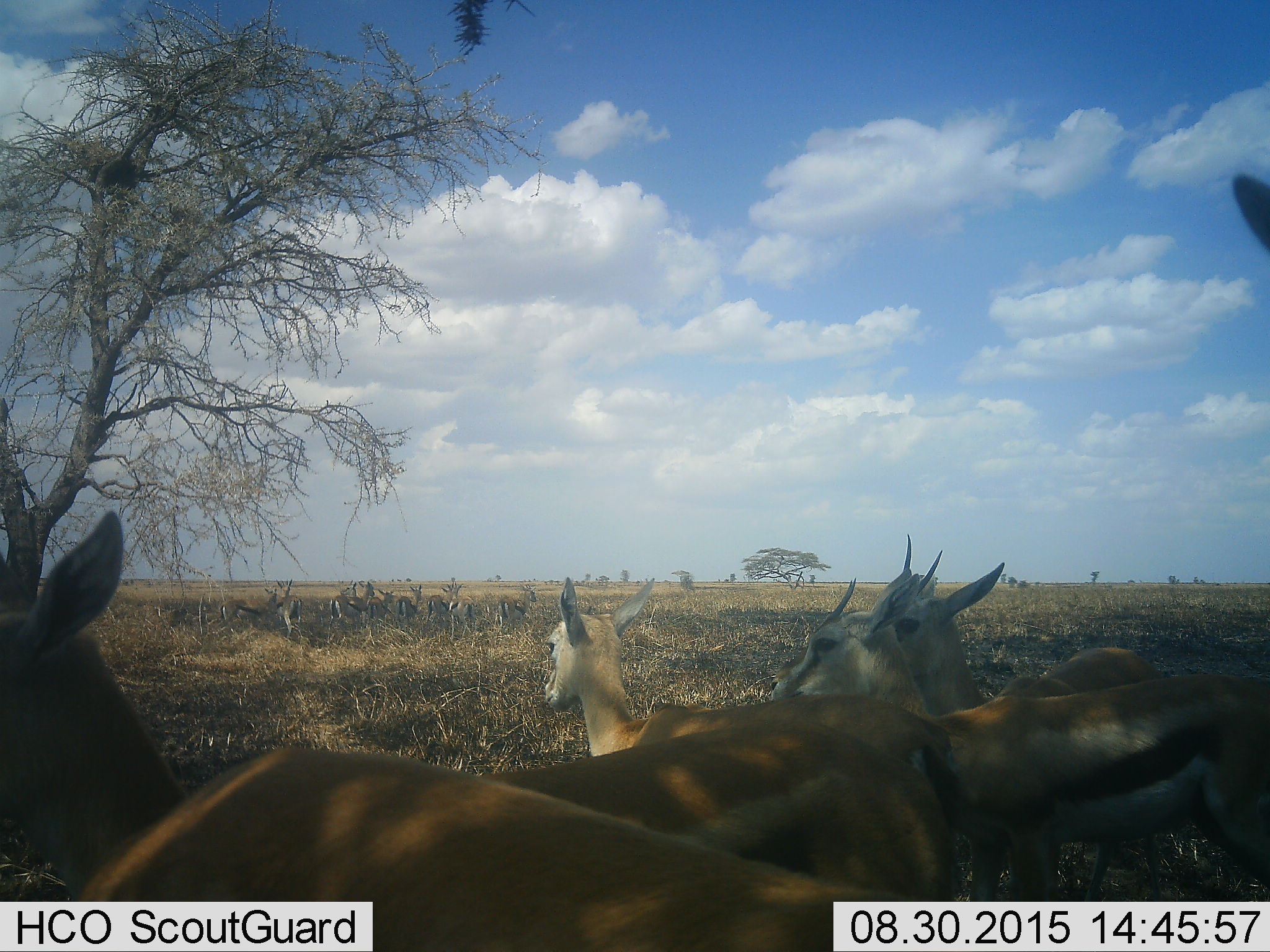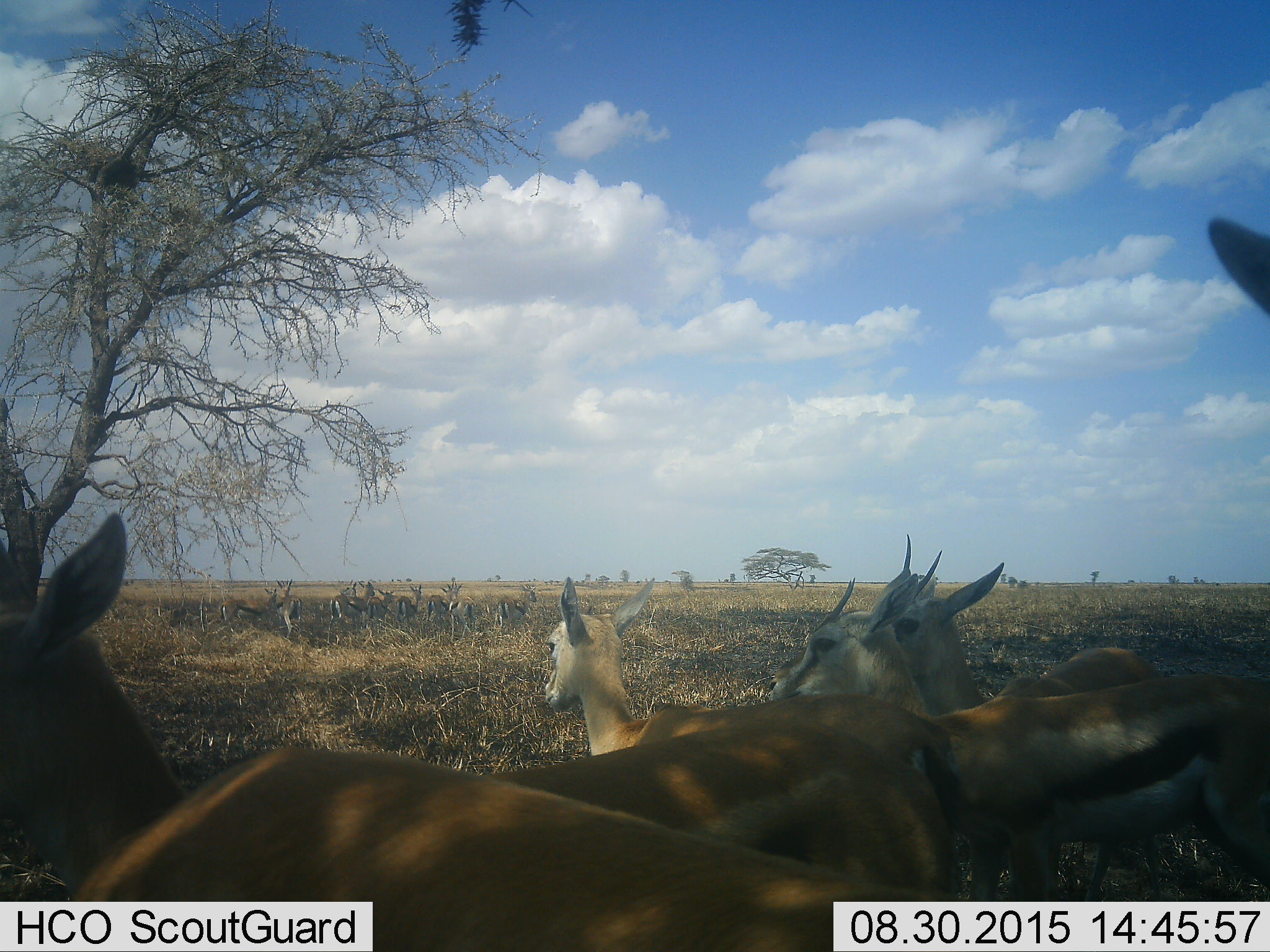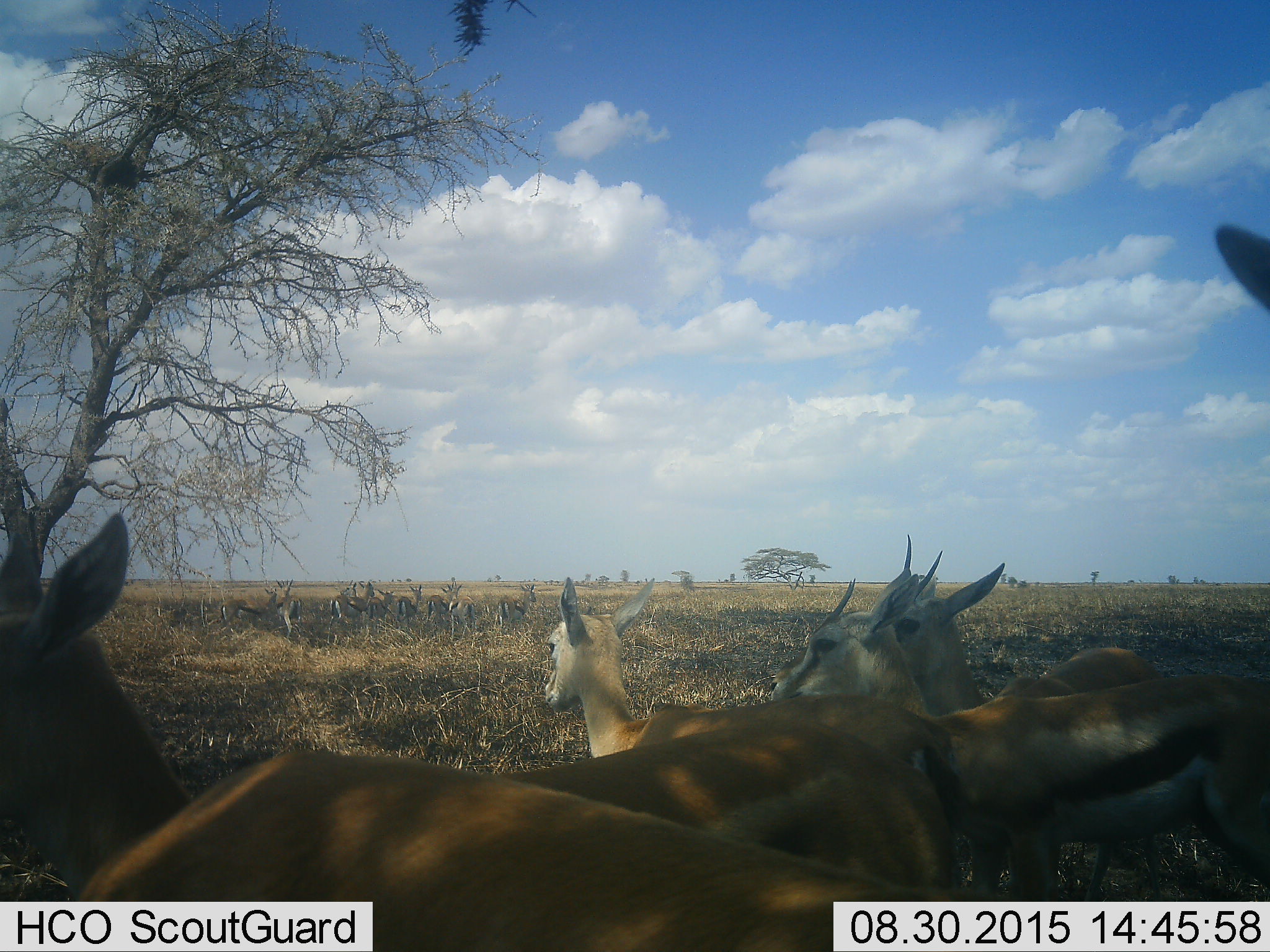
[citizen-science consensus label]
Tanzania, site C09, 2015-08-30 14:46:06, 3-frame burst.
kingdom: Animalia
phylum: Chordata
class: Mammalia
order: Artiodactyla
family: Bovidae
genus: Eudorcas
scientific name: Eudorcas thomsonii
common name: thomson's gazelle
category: gazellethomsons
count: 11-50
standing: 100%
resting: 7%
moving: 7%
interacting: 21%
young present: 36%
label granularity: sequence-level